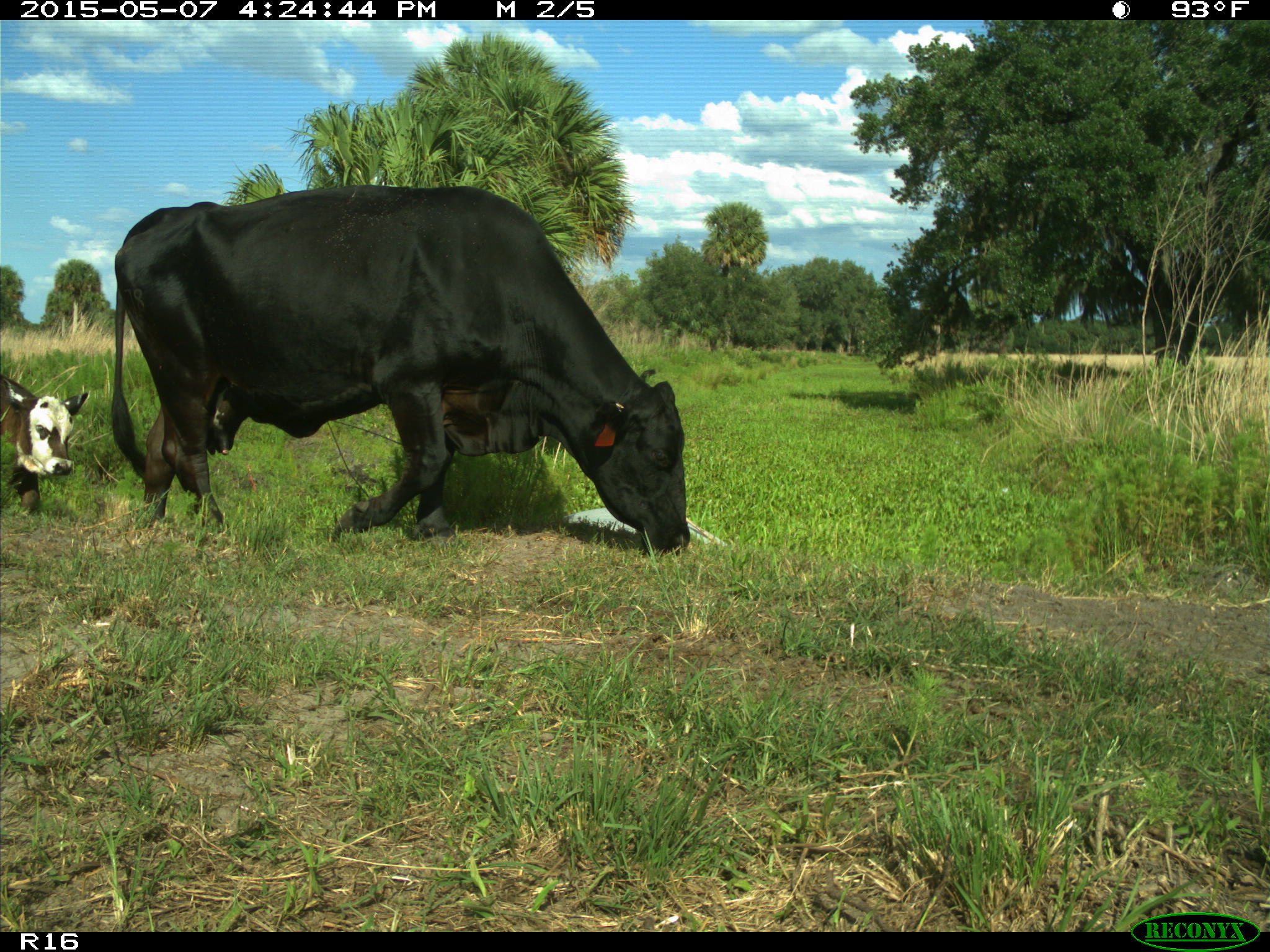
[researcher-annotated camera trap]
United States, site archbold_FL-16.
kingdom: Animalia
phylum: Chordata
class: Mammalia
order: Artiodactyla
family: Bovidae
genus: Bos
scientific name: Bos taurus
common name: domestic cow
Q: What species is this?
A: Bos taurus (domestic cow).